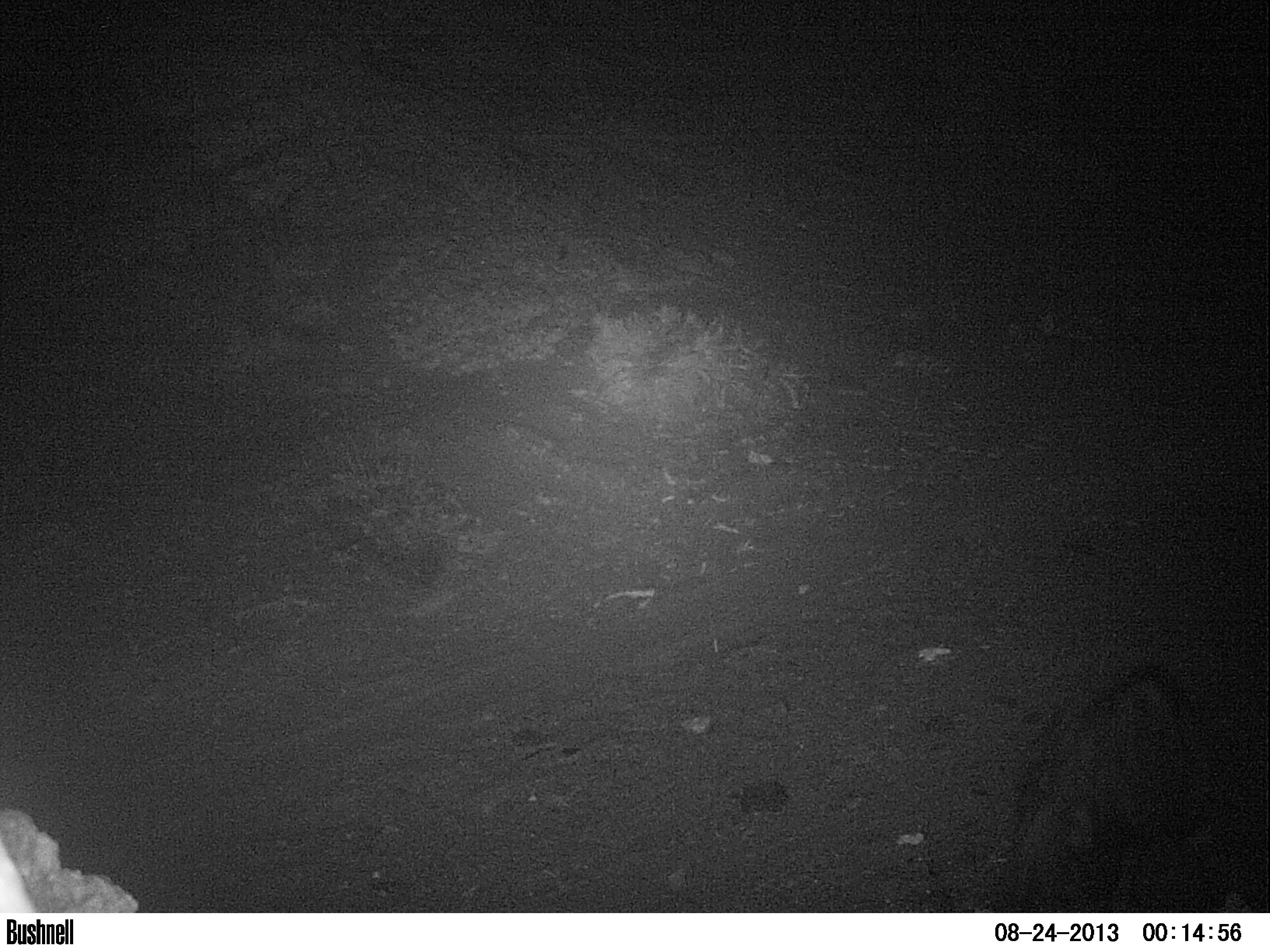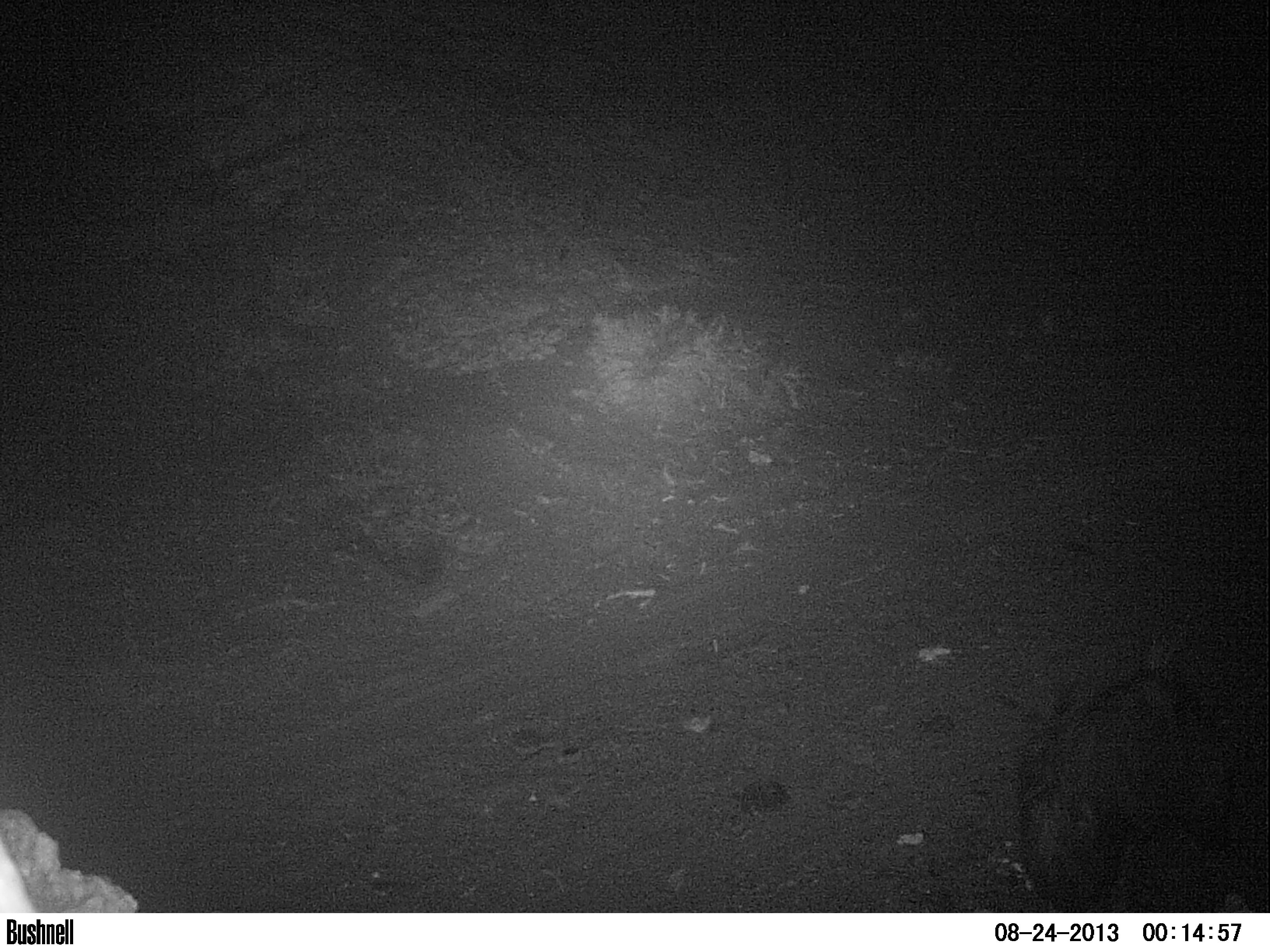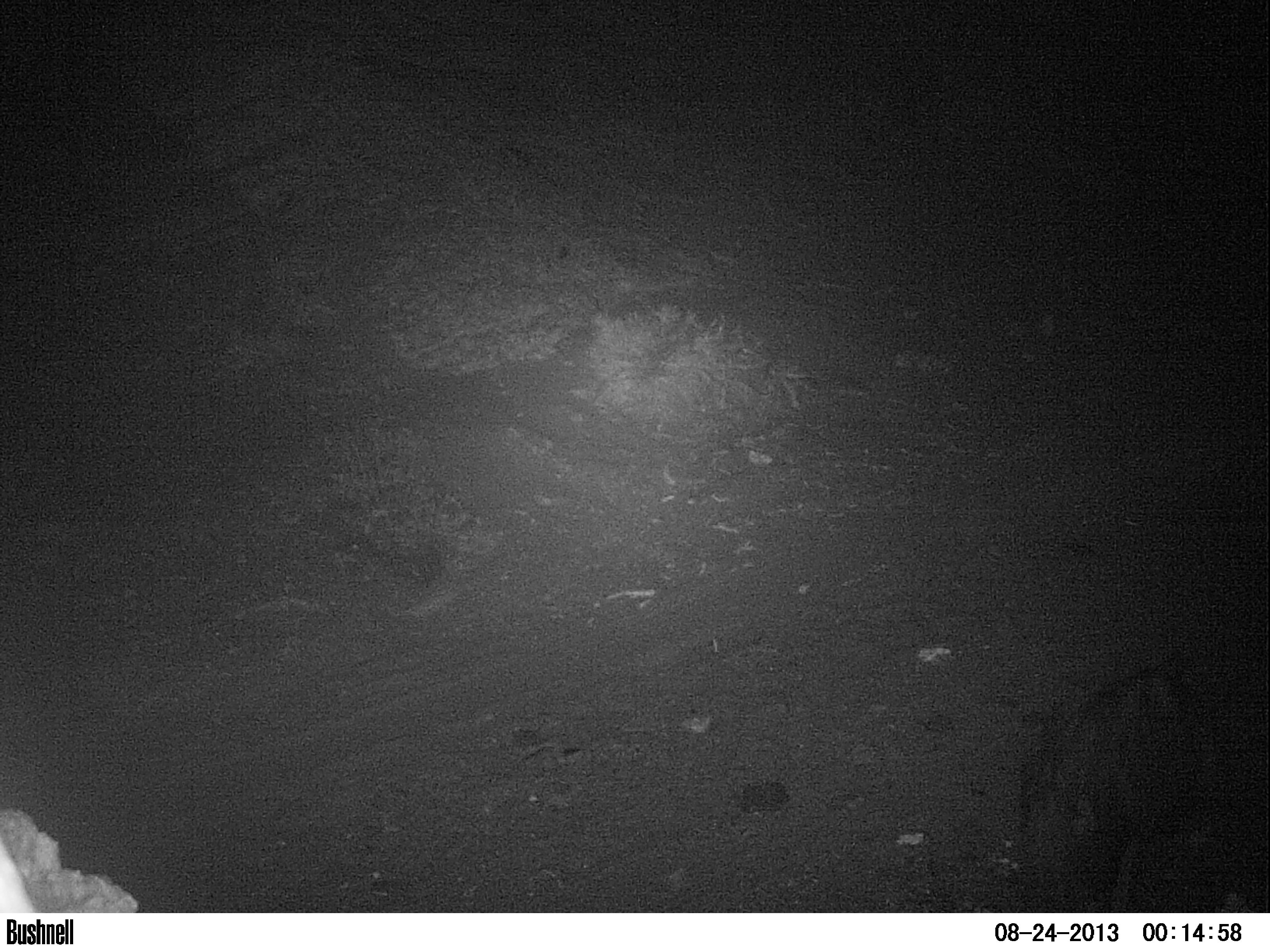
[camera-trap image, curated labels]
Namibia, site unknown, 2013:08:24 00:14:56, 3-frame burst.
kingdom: Animalia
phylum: Chordata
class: Mammalia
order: Carnivora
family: Hyaenidae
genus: Parahyaena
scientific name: Parahyaena brunnea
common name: brown hyena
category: hyaena brunnea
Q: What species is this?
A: Hyaena brunnea (brown hyena) (Parahyaena brunnea).